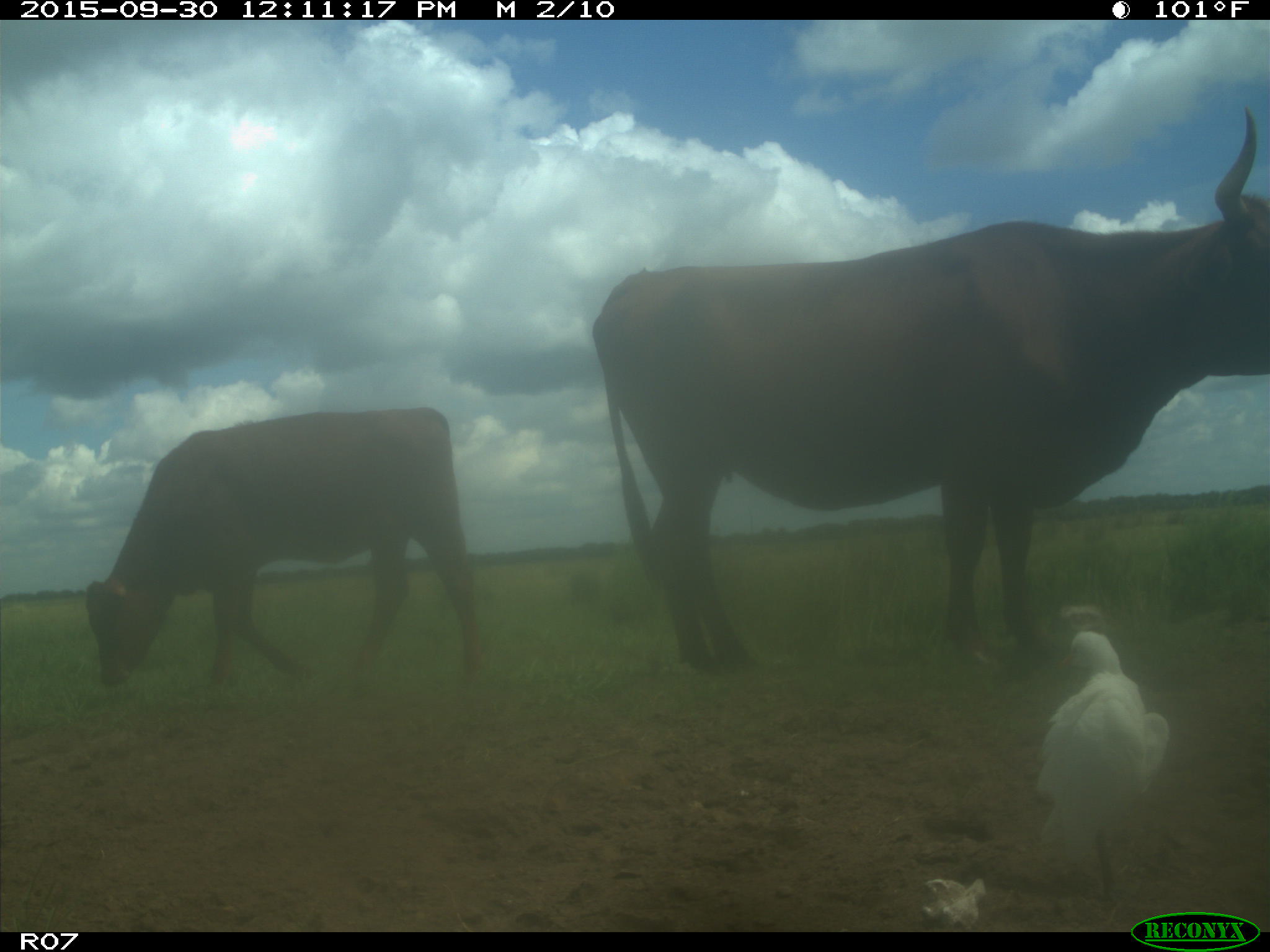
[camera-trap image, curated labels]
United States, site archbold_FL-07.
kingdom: Animalia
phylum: Chordata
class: Mammalia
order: Artiodactyla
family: Bovidae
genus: Bos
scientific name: Bos taurus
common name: domestic cow